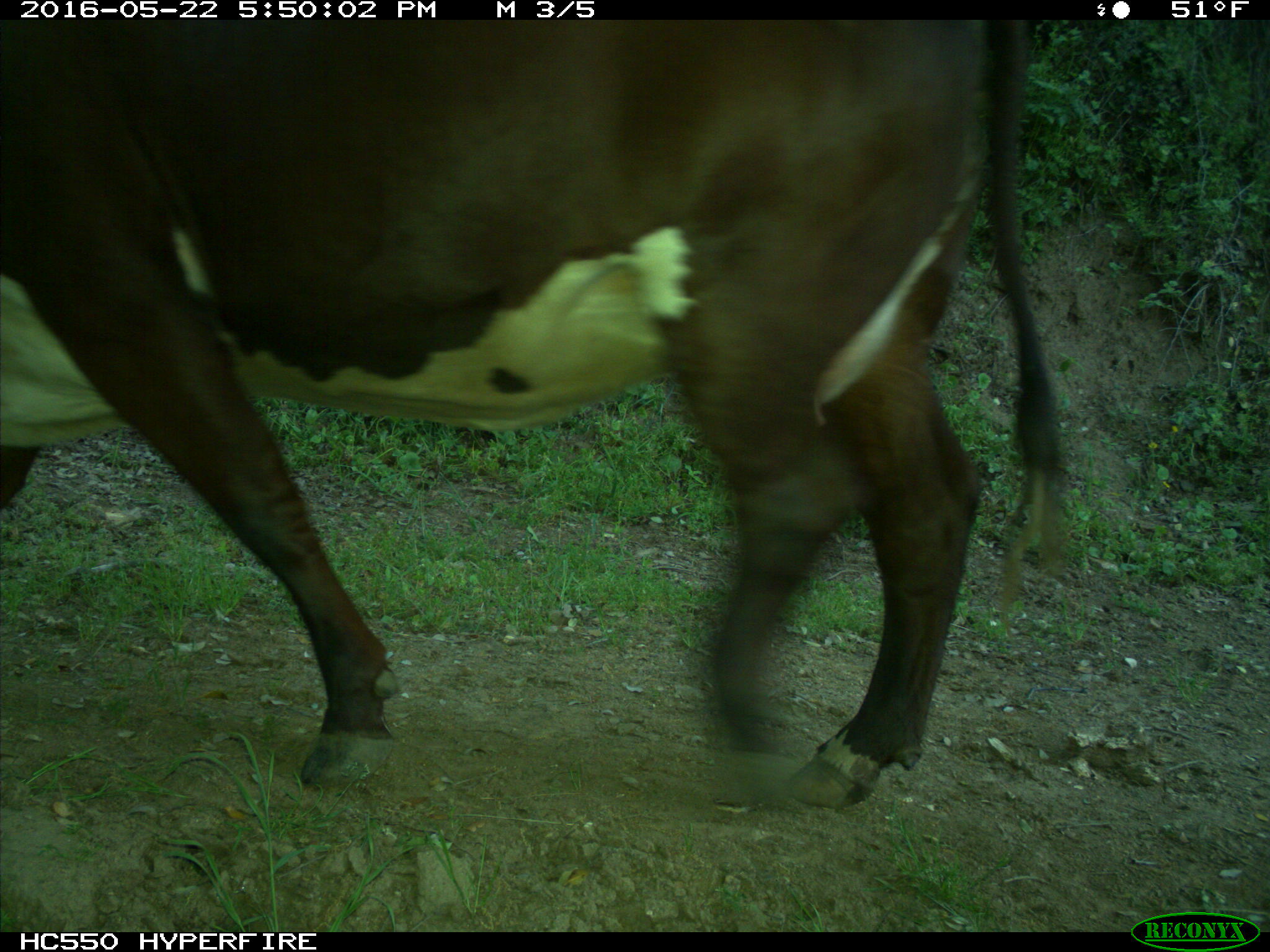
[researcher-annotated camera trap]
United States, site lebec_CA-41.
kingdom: Animalia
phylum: Chordata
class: Mammalia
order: Artiodactyla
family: Bovidae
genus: Bos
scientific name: Bos taurus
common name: domestic cow